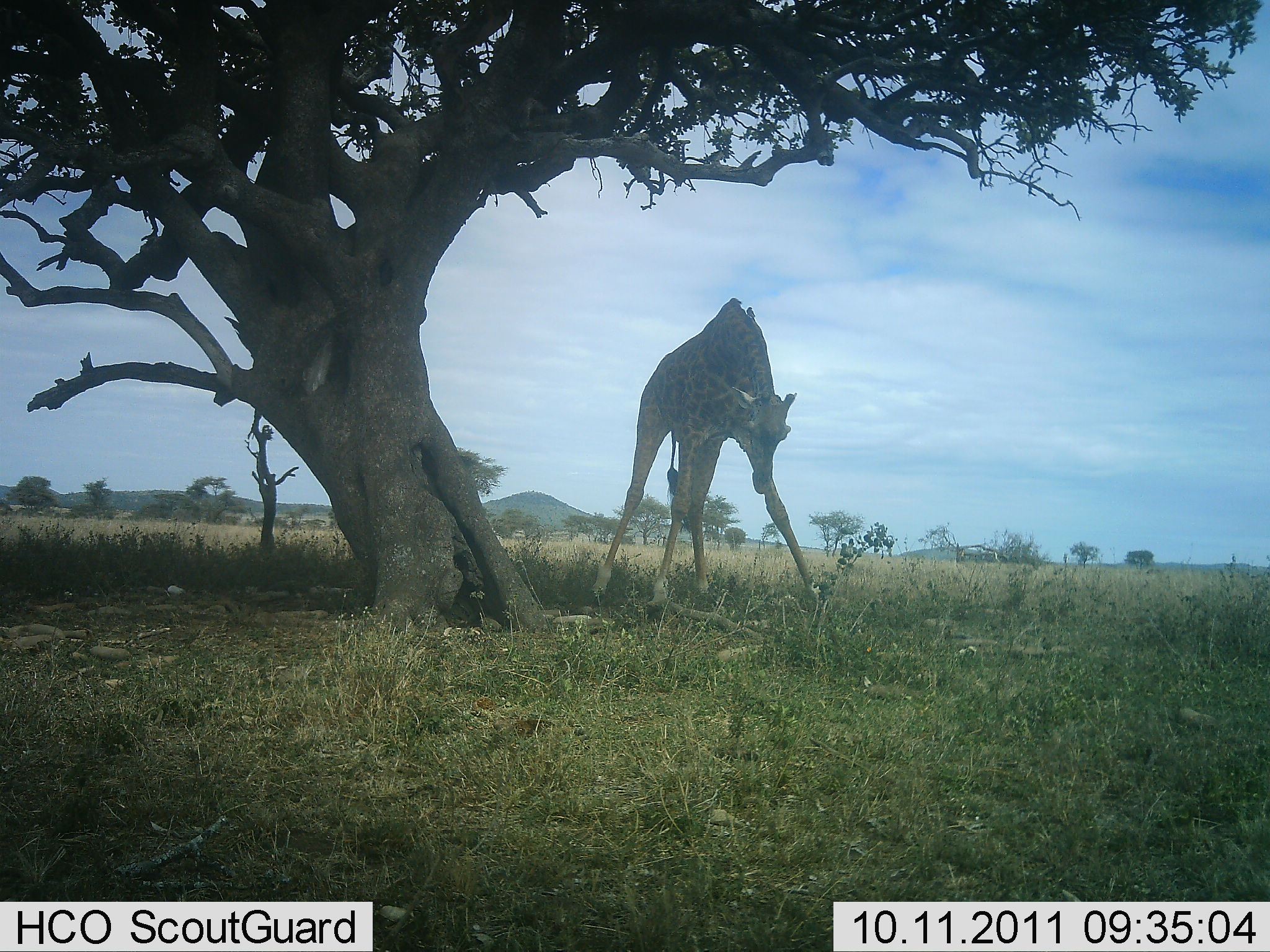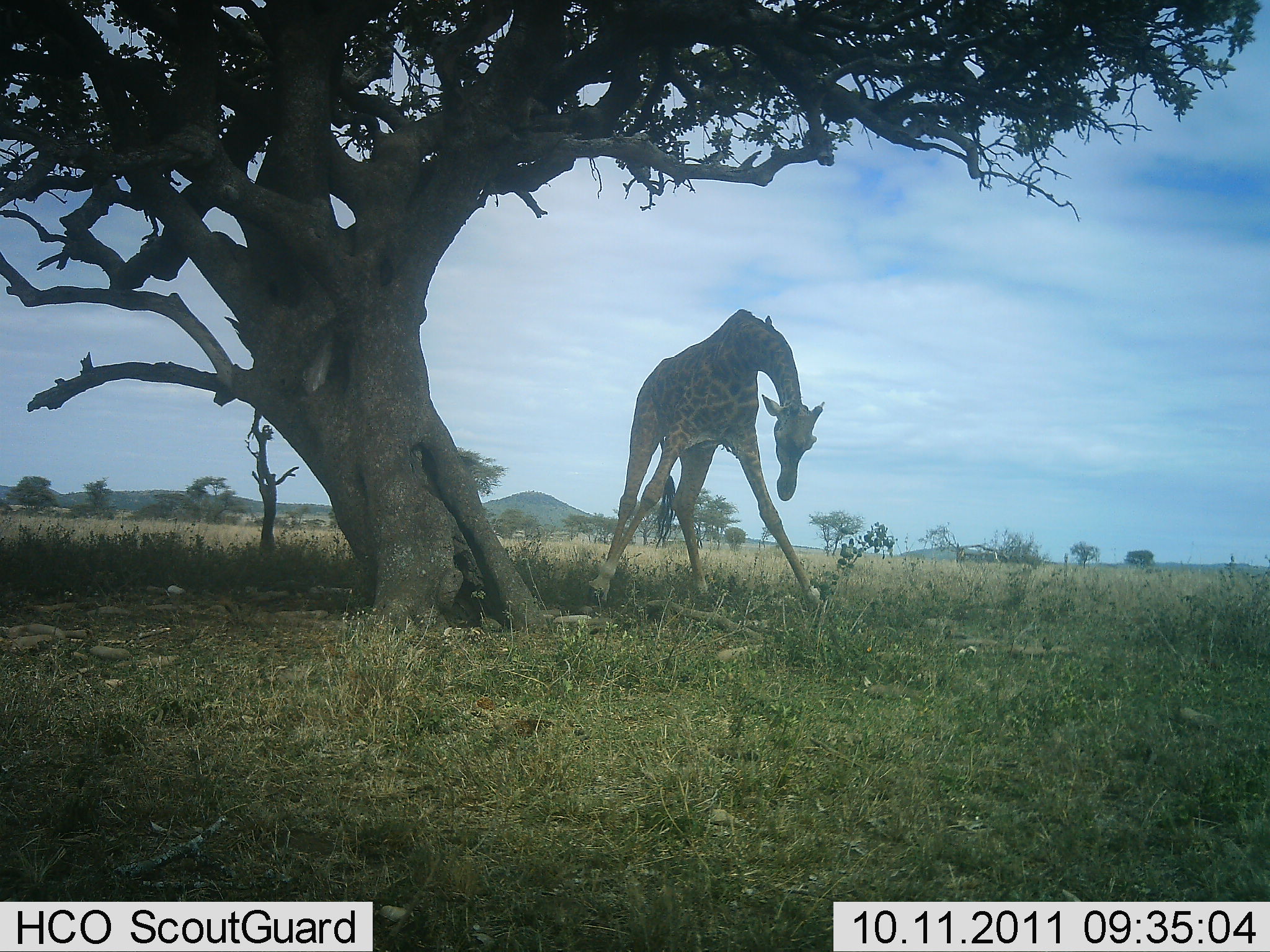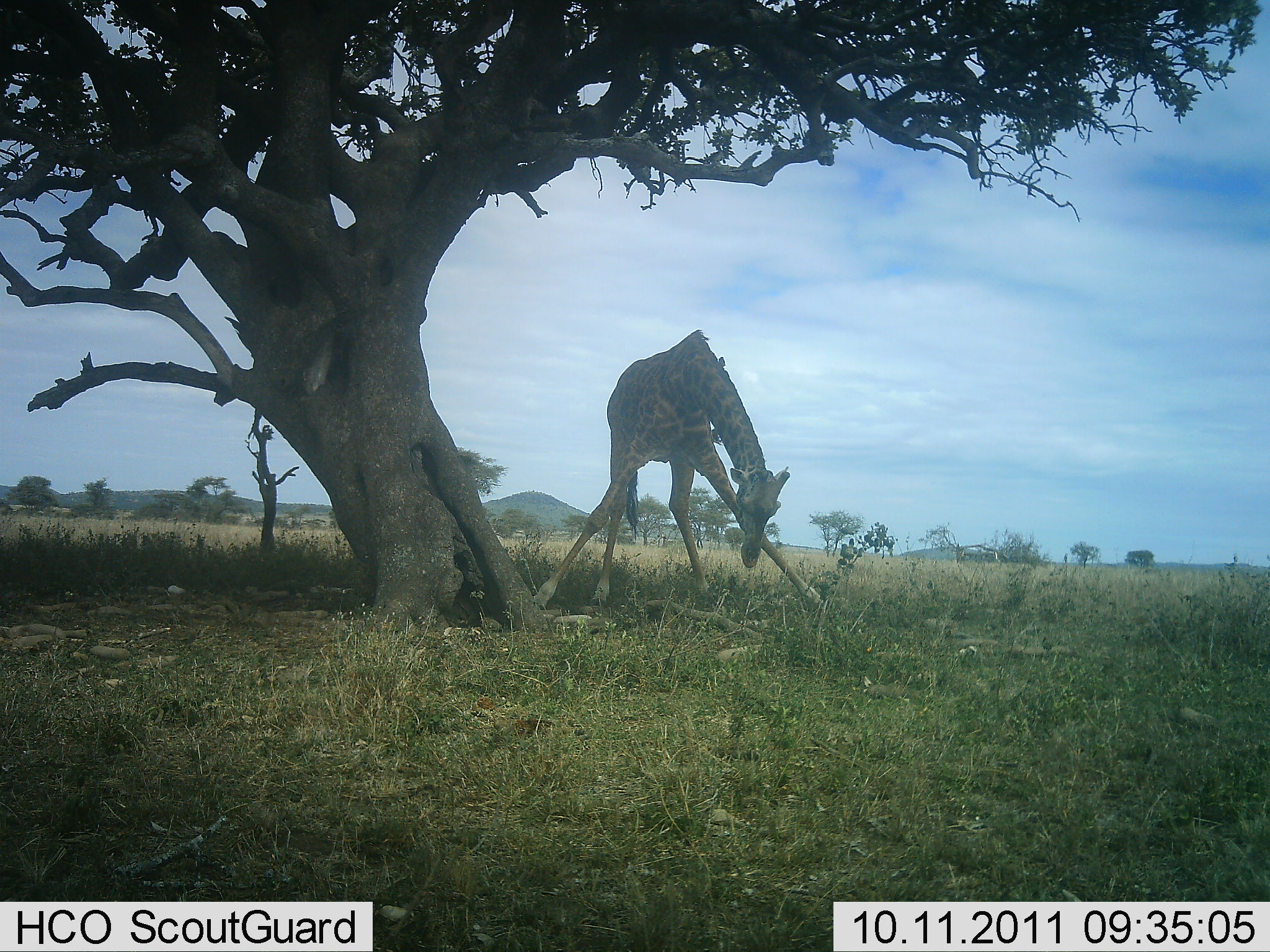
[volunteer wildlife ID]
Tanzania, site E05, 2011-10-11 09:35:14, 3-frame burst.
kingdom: Animalia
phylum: Chordata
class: Mammalia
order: Artiodactyla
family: Giraffidae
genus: Giraffa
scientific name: Giraffa camelopardalis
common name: giraffe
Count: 1.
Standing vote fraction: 62%.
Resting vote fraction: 8%.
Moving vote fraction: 8%.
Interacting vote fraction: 0%.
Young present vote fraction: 0%.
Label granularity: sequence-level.